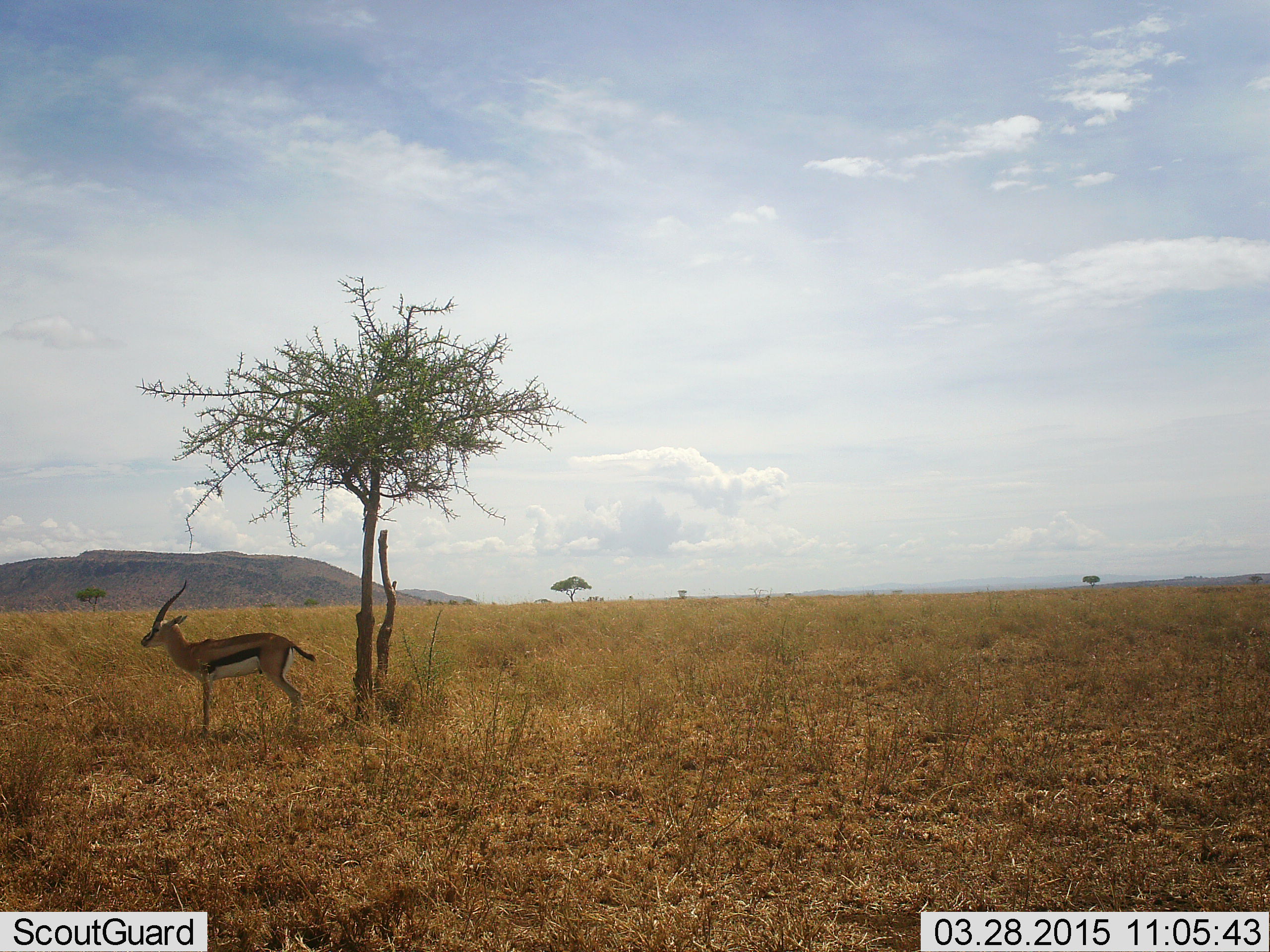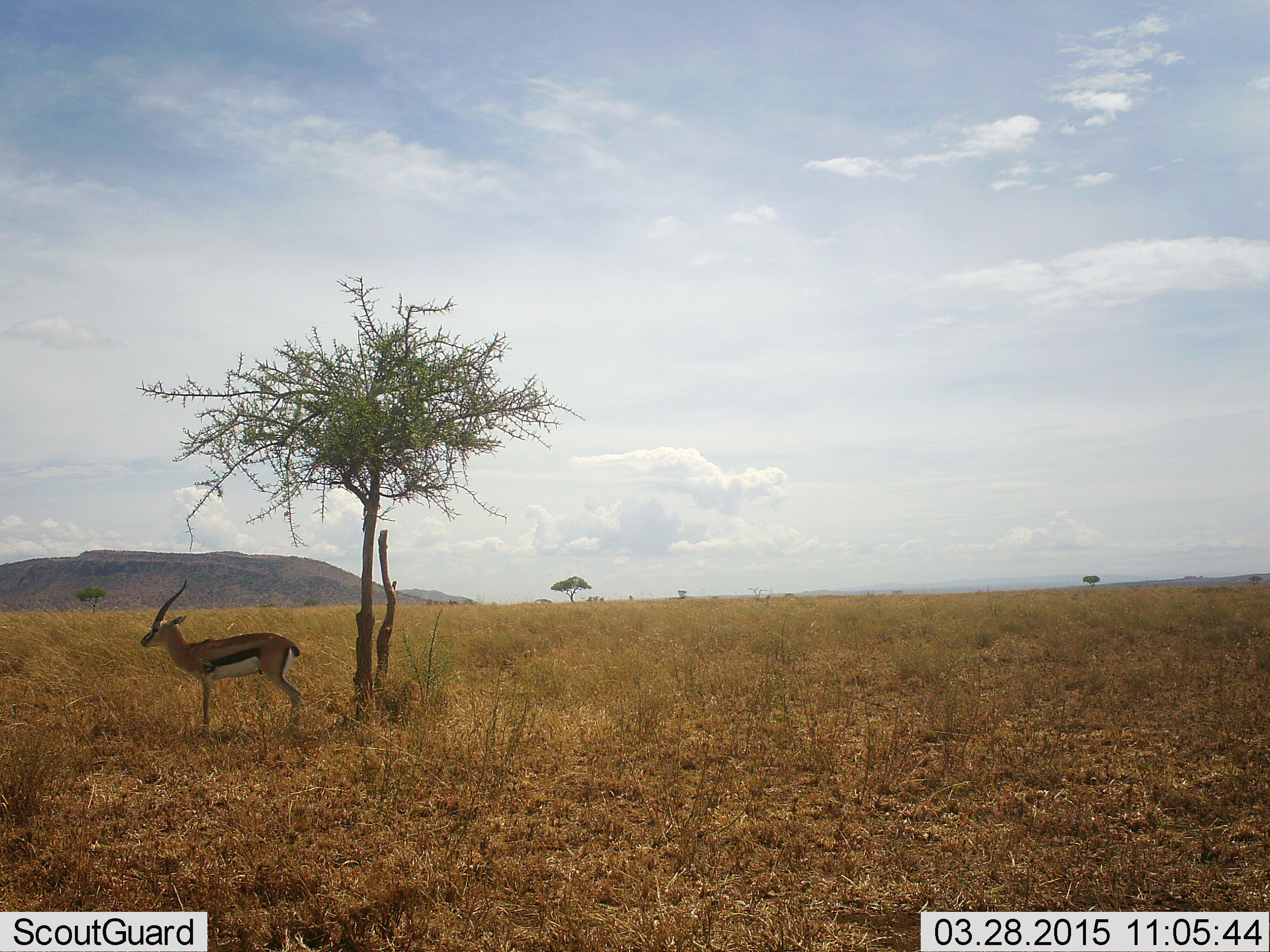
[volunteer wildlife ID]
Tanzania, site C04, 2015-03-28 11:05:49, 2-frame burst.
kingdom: Animalia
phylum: Chordata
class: Mammalia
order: Artiodactyla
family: Bovidae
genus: Eudorcas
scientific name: Eudorcas thomsonii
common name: thomson's gazelle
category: gazellethomsons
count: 1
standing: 100%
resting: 0%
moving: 0%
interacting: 0%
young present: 0%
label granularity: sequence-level